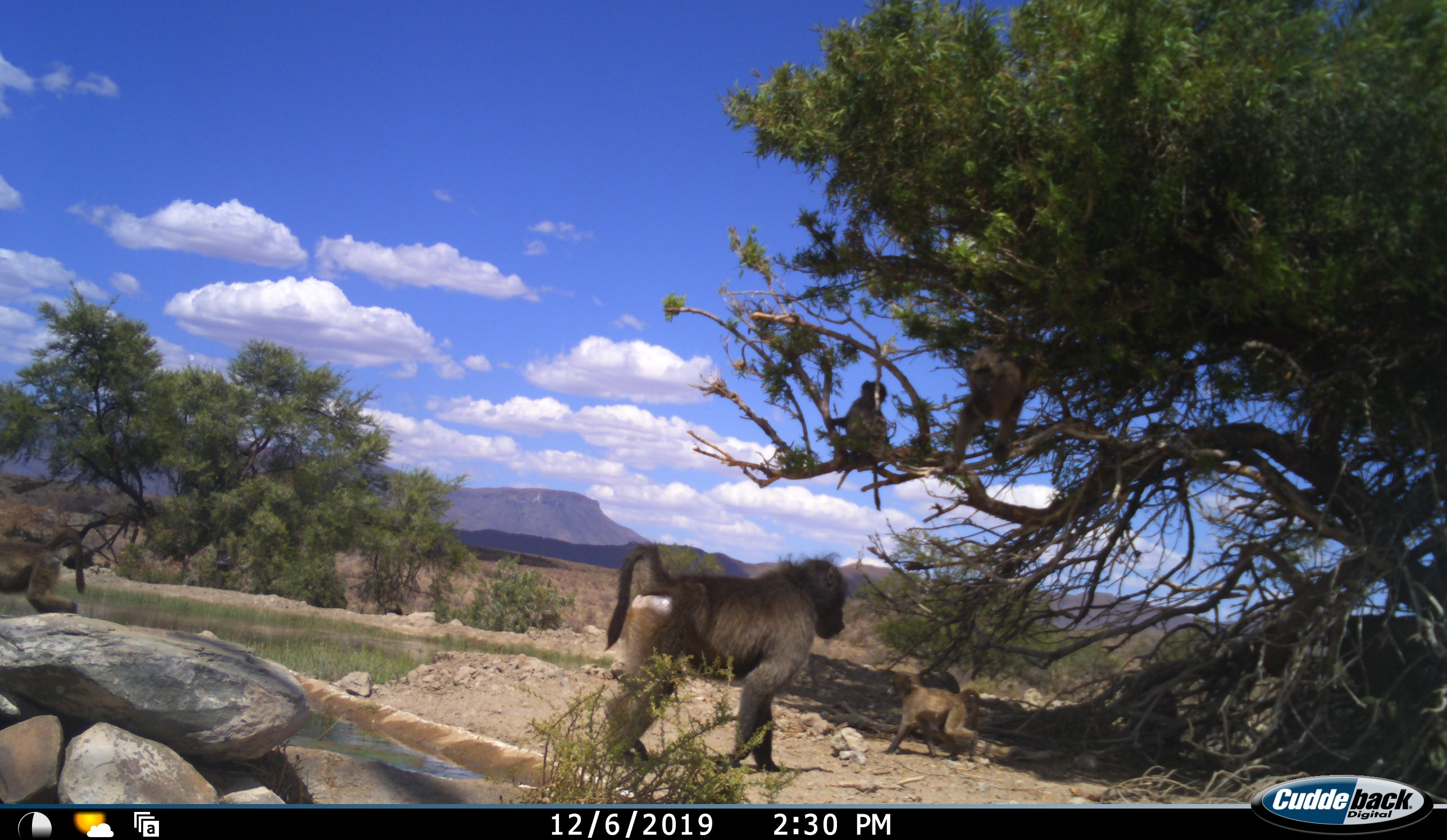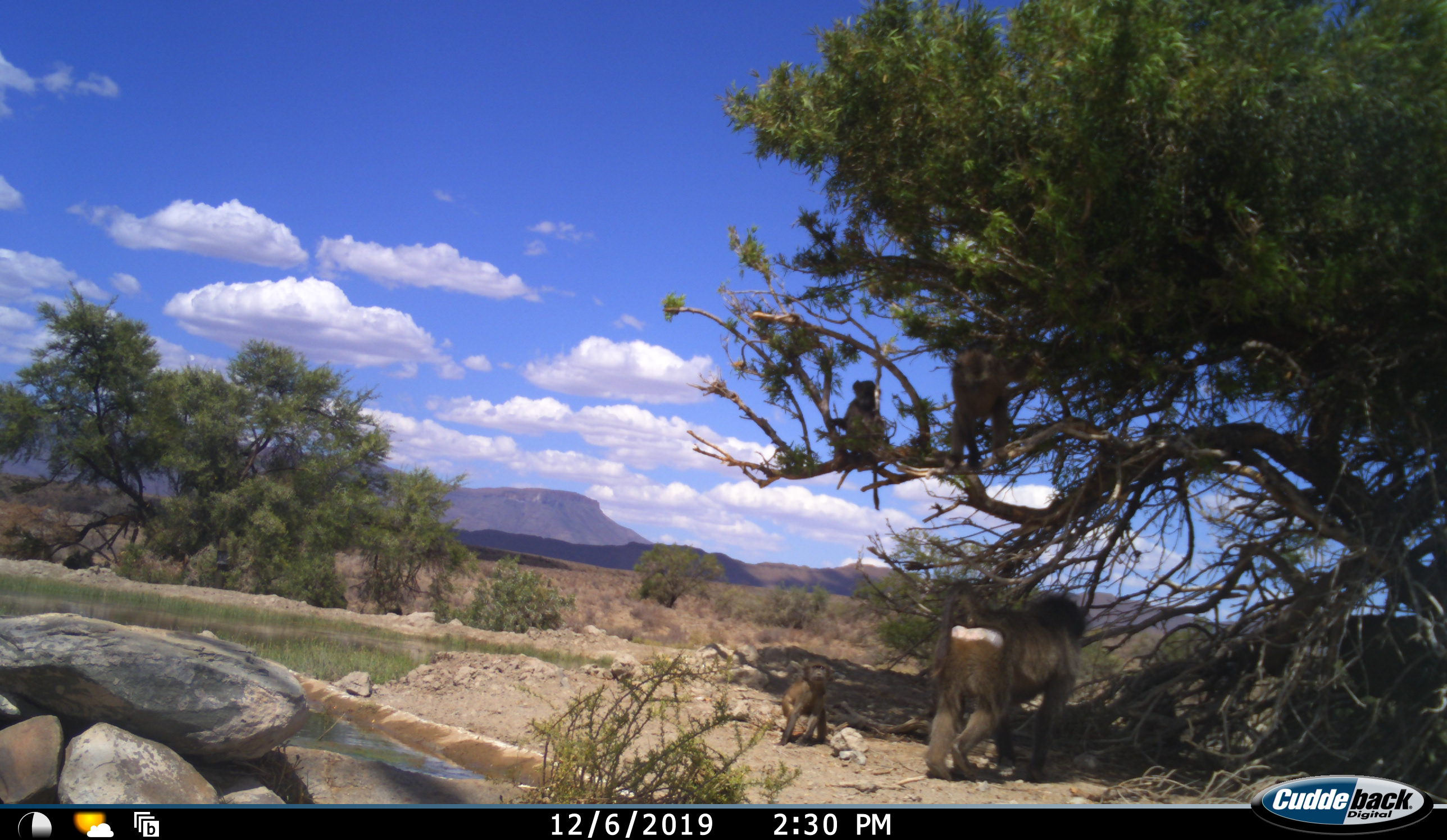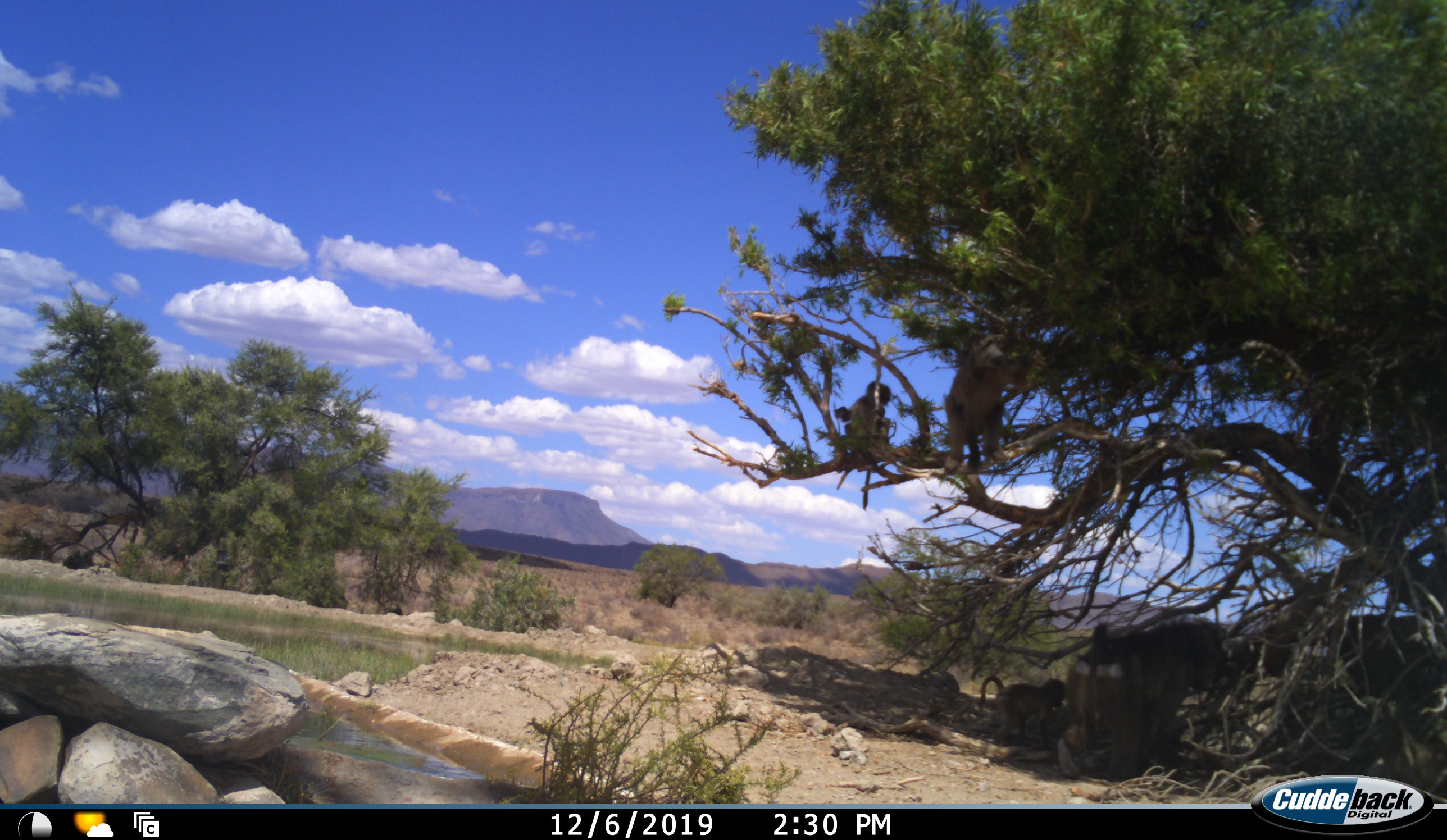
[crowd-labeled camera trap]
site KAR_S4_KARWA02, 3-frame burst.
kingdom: Animalia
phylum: Chordata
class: Mammalia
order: Primates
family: Cercopithecidae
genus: Papio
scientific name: Papio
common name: baboon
Baboon (Papio), count 4. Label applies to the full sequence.